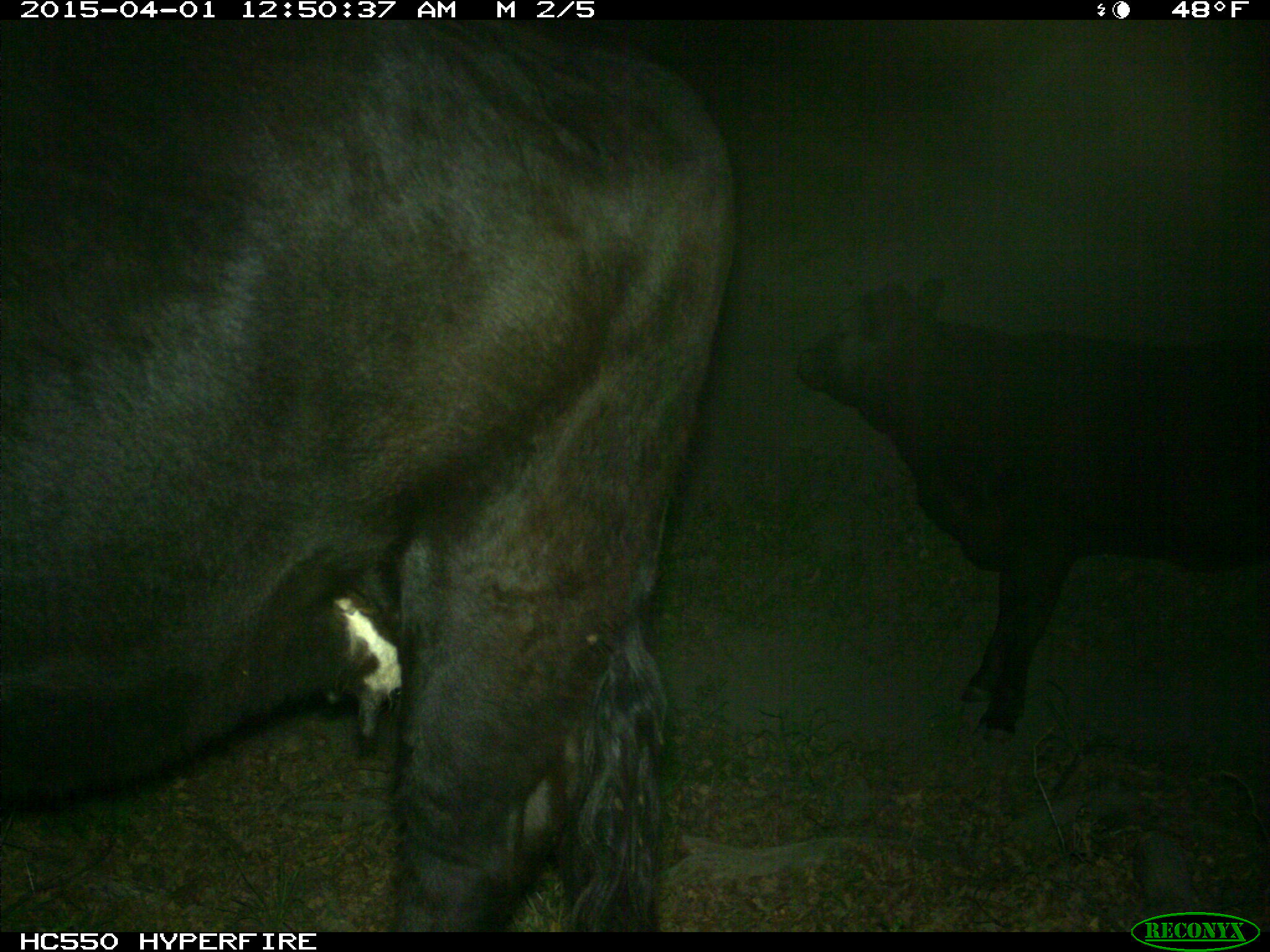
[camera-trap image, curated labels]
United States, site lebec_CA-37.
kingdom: Animalia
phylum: Chordata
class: Mammalia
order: Artiodactyla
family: Bovidae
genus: Bos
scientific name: Bos taurus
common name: domestic cow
Bos taurus (domestic cow).